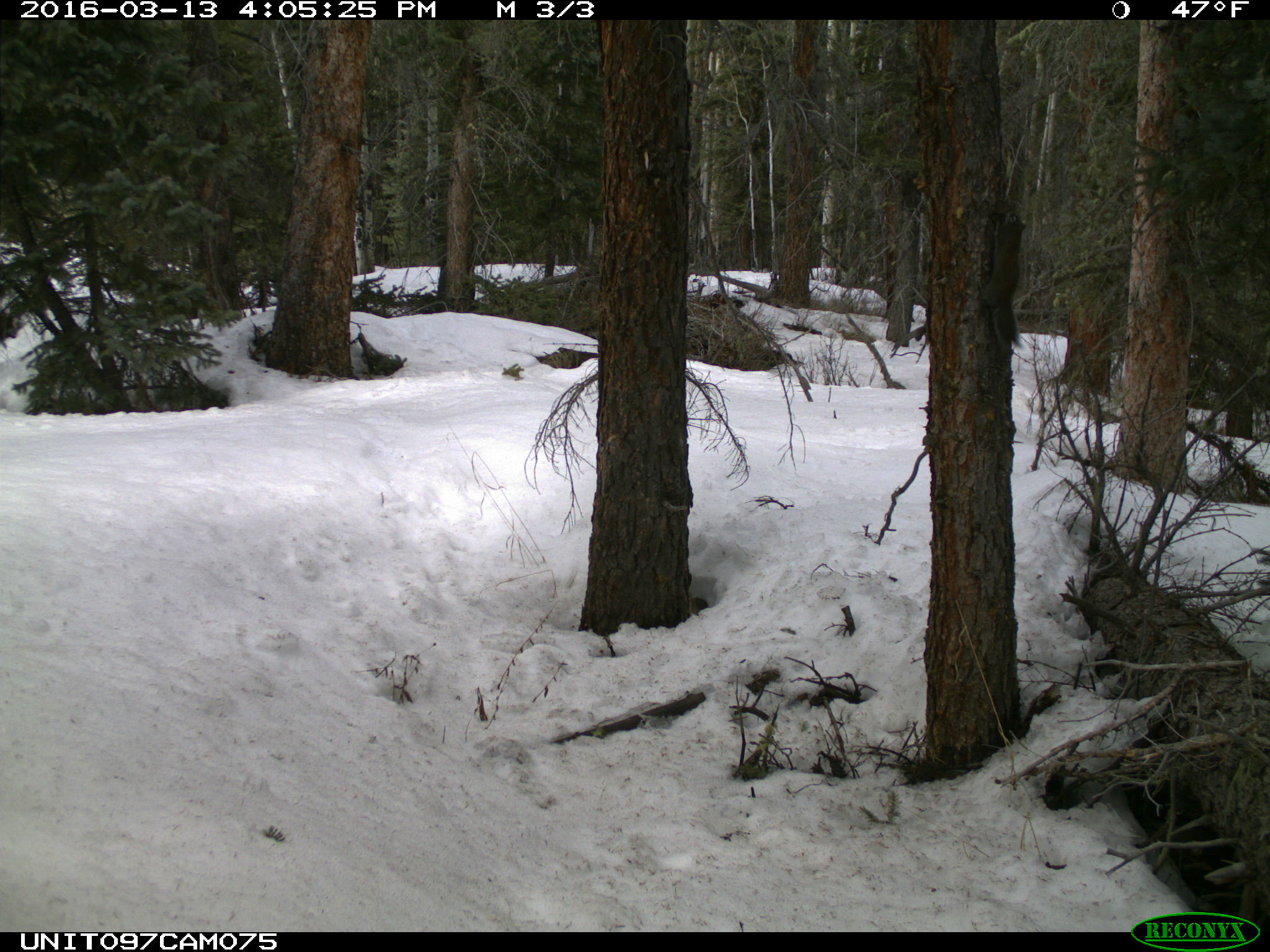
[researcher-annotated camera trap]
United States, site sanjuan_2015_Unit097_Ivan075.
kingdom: Animalia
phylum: Chordata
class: Mammalia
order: Rodentia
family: Sciuridae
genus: Tamiasciurus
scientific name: Tamiasciurus hudsonicus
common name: american red squirrel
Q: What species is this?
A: Tamiasciurus hudsonicus (american red squirrel).